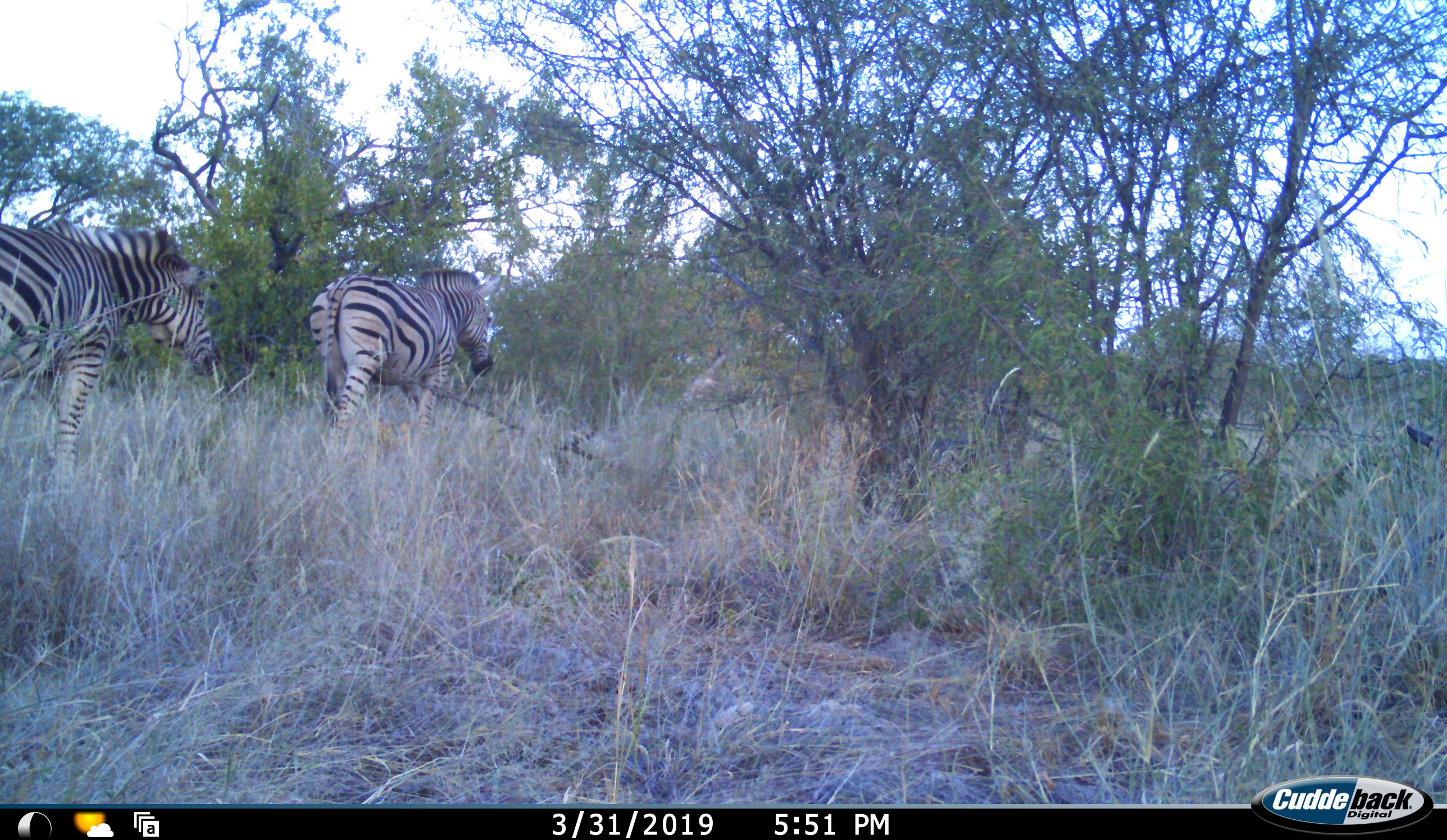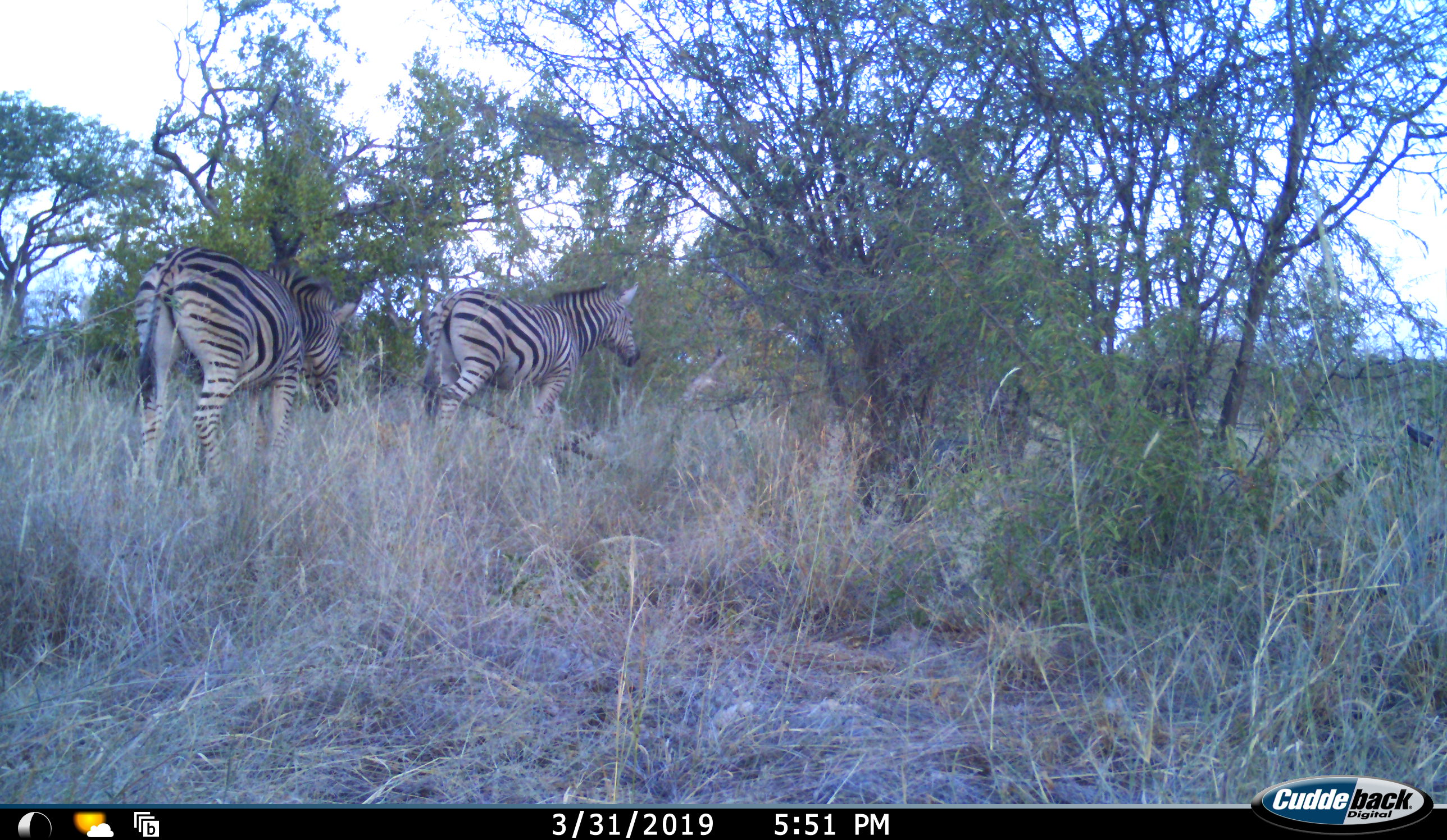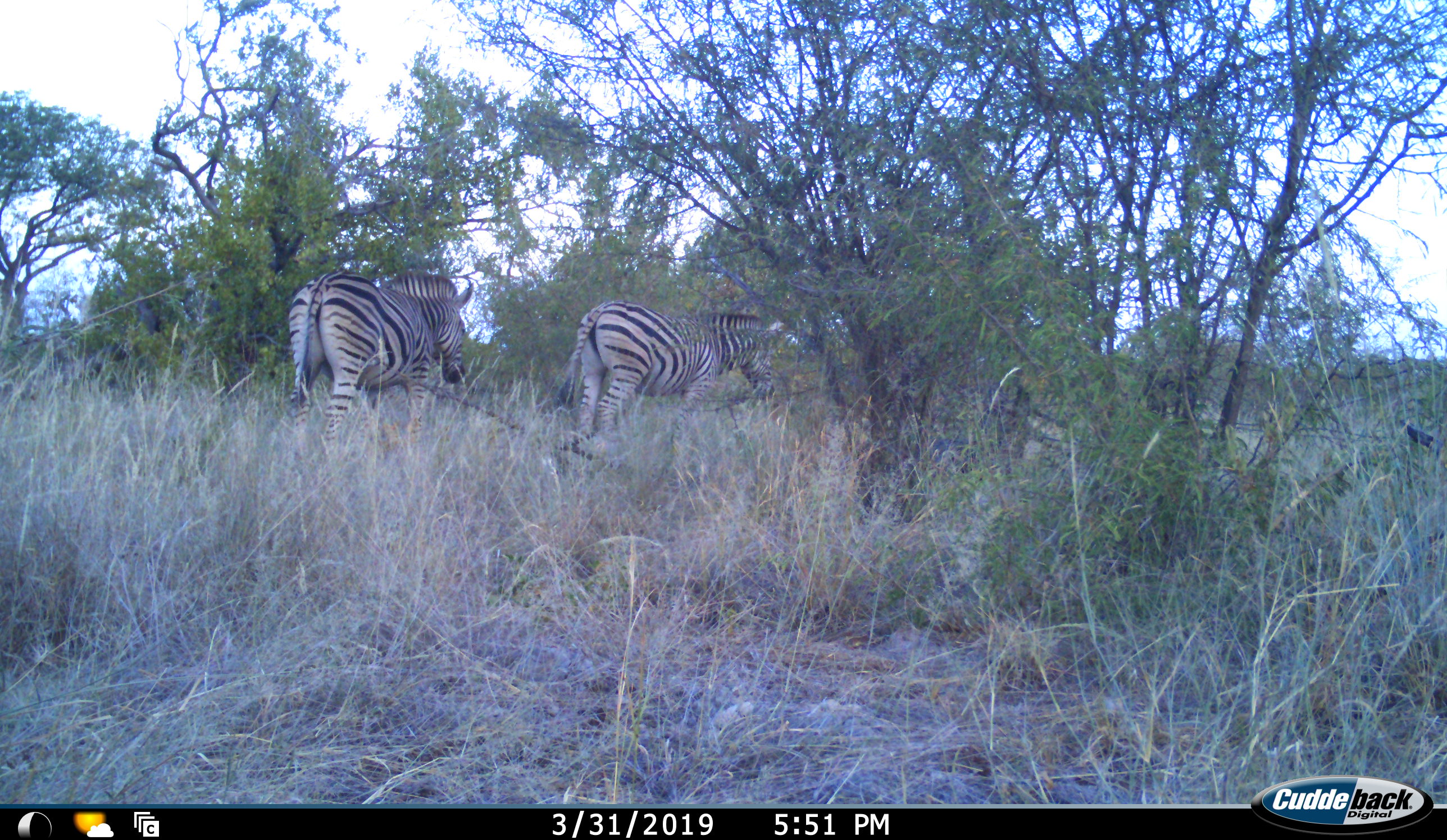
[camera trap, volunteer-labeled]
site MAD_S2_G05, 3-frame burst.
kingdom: Animalia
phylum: Chordata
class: Mammalia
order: Perissodactyla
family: Equidae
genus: Equus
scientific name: Equus quagga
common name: plains zebra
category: zebraplains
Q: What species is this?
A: Zebraplains (plains zebra) (Equus quagga).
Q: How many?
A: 2.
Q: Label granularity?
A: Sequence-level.